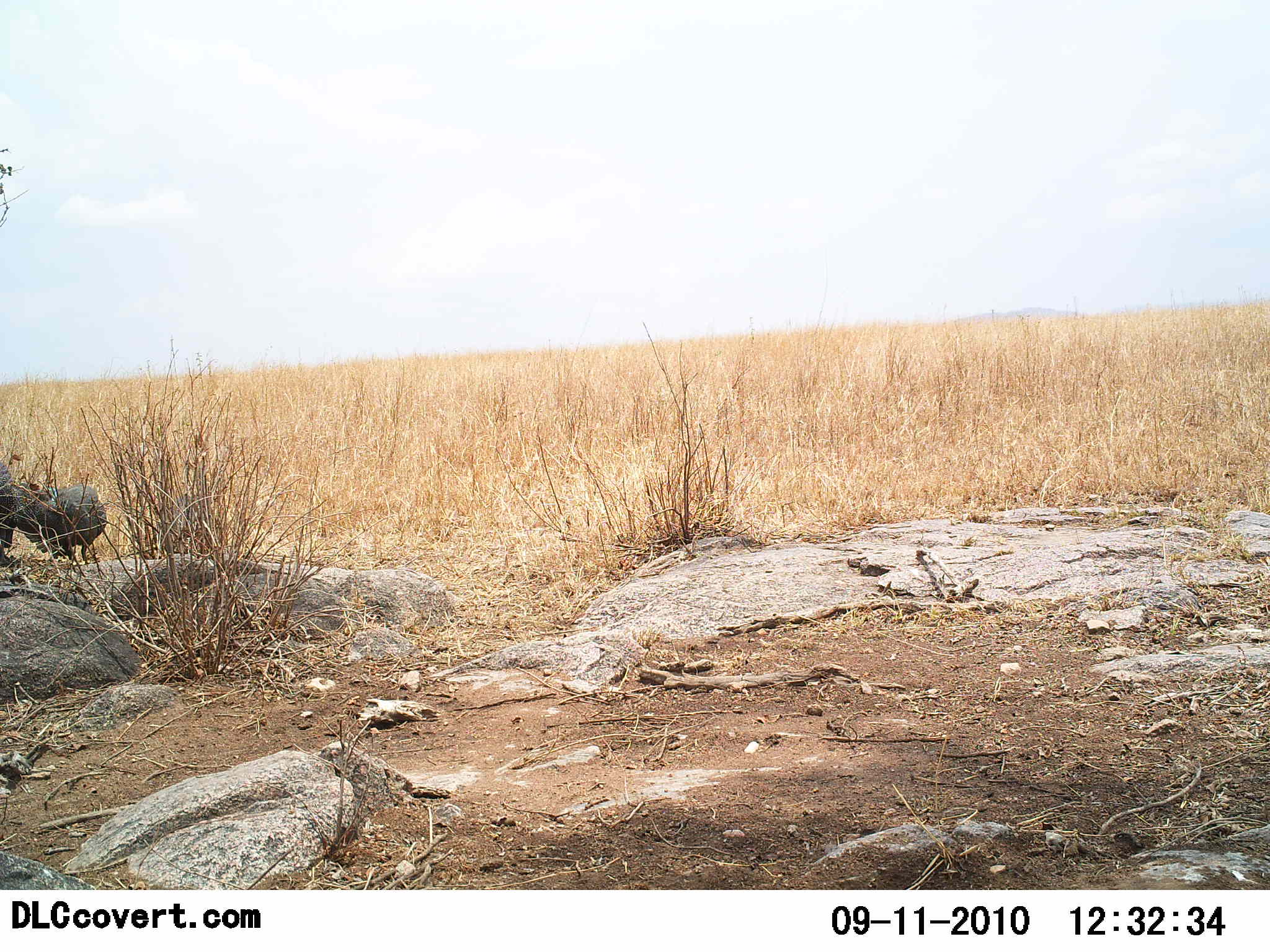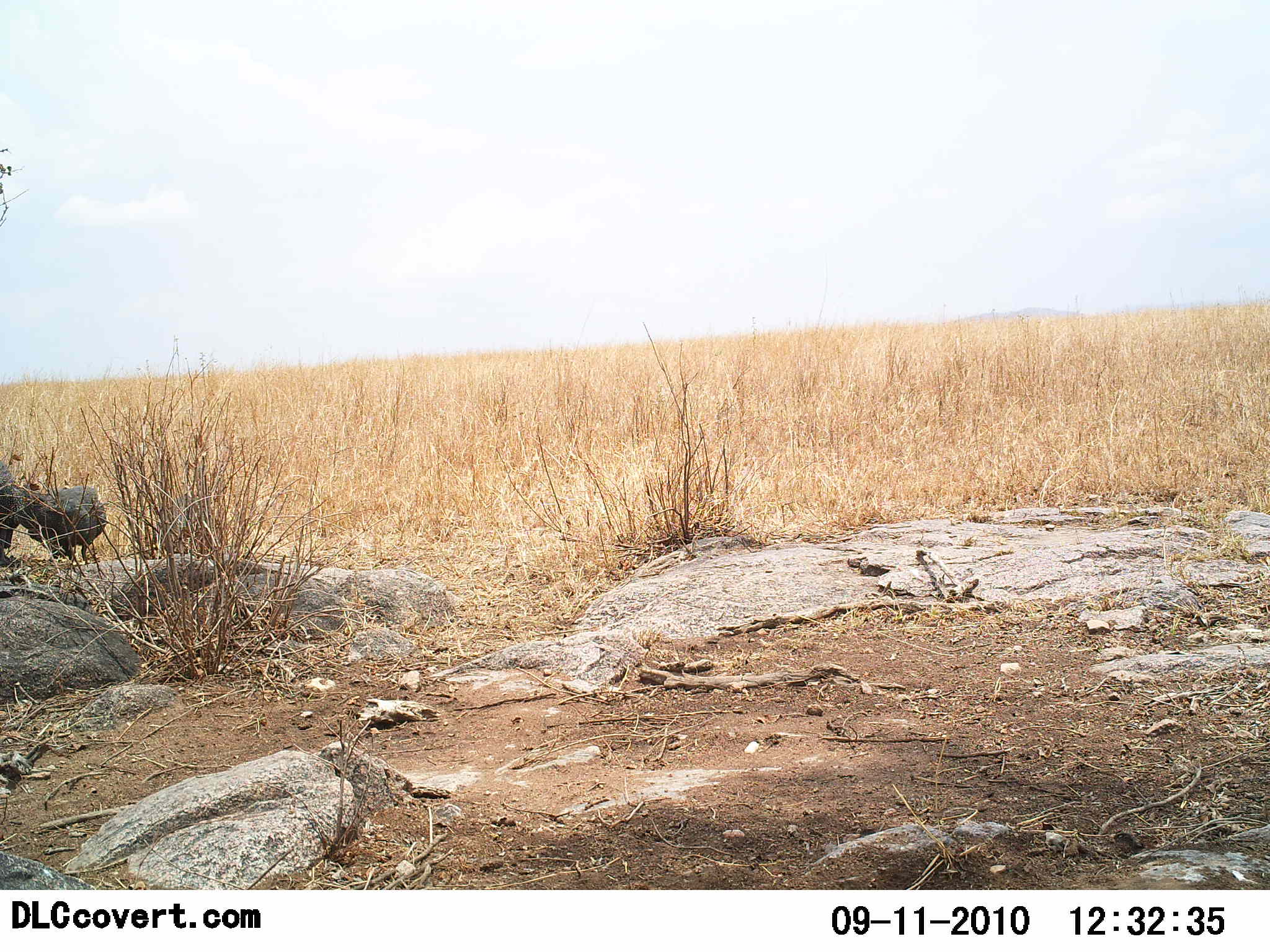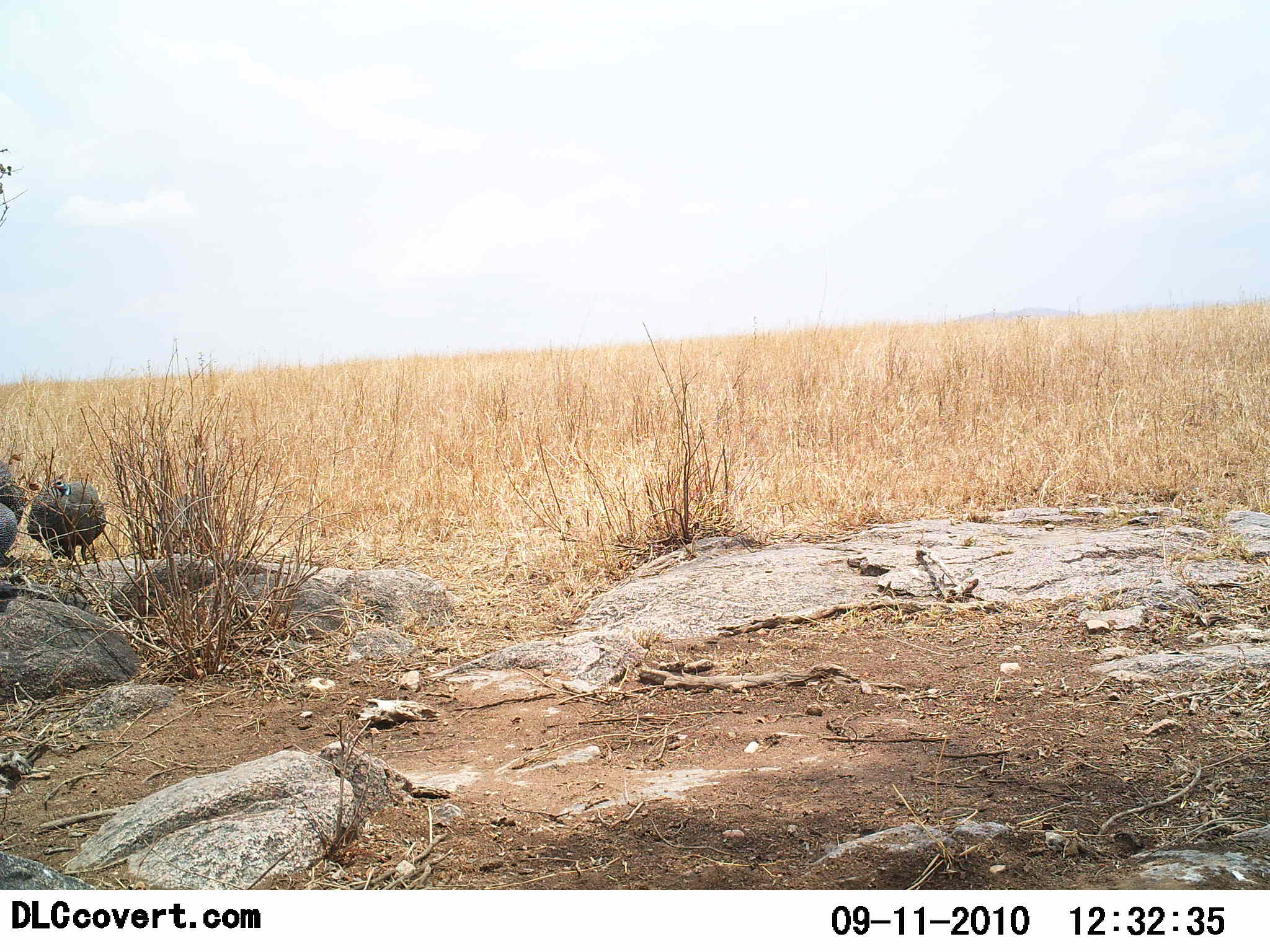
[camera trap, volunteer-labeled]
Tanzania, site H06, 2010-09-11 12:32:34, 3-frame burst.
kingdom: Animalia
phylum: Chordata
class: Aves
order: Galliformes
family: Numididae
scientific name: Numididae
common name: guinea fowl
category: guineafowl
Guineafowl (guinea fowl) (Numididae), count 2. Behavior (volunteer vote fractions): standing 85%, resting 0%, moving 23%, interacting 0%. Young present (vote fraction): 0%. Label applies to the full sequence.